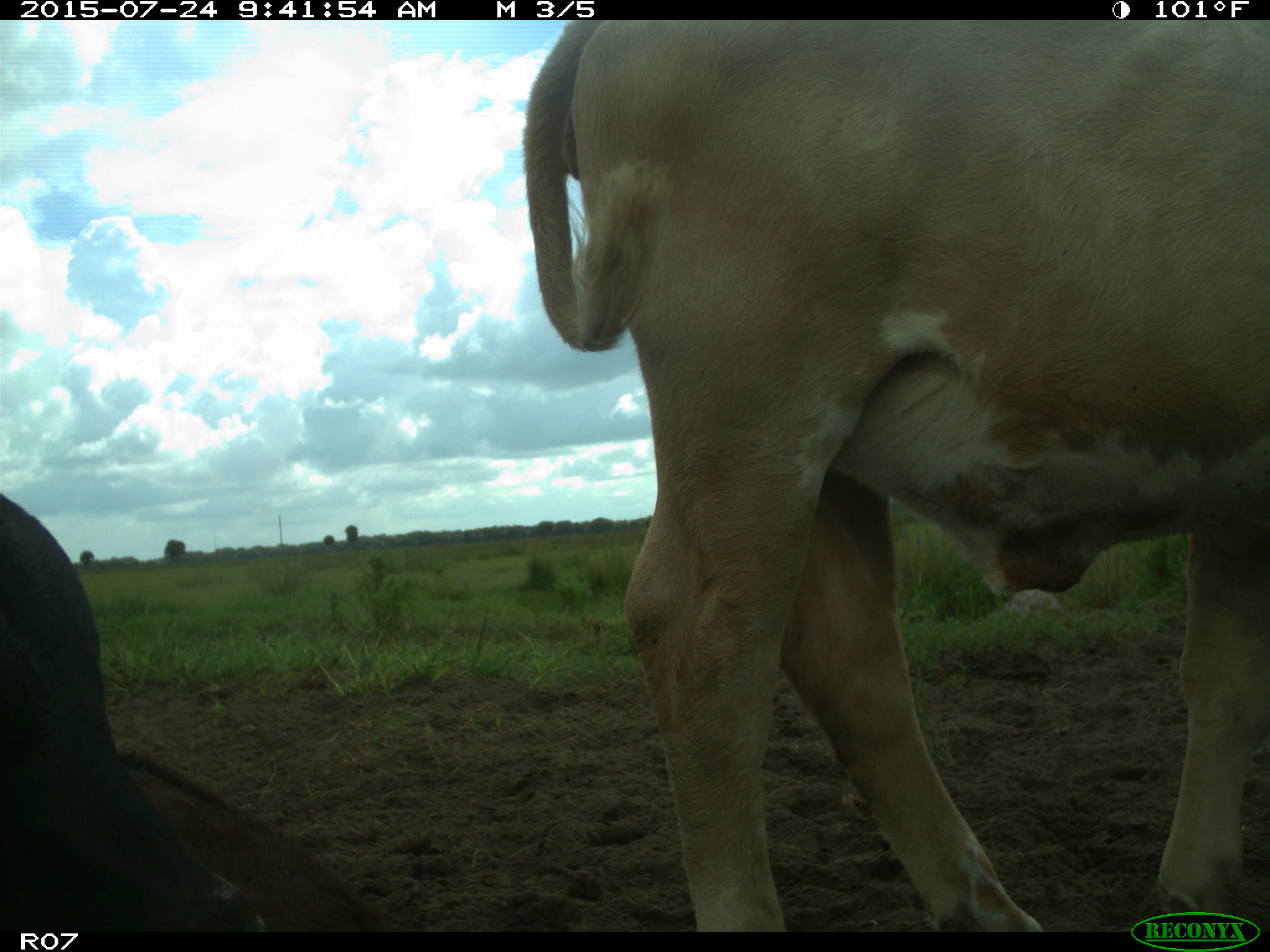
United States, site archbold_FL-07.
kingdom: Animalia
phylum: Chordata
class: Mammalia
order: Artiodactyla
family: Bovidae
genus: Bos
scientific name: Bos taurus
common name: domestic cow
Bos taurus (domestic cow).